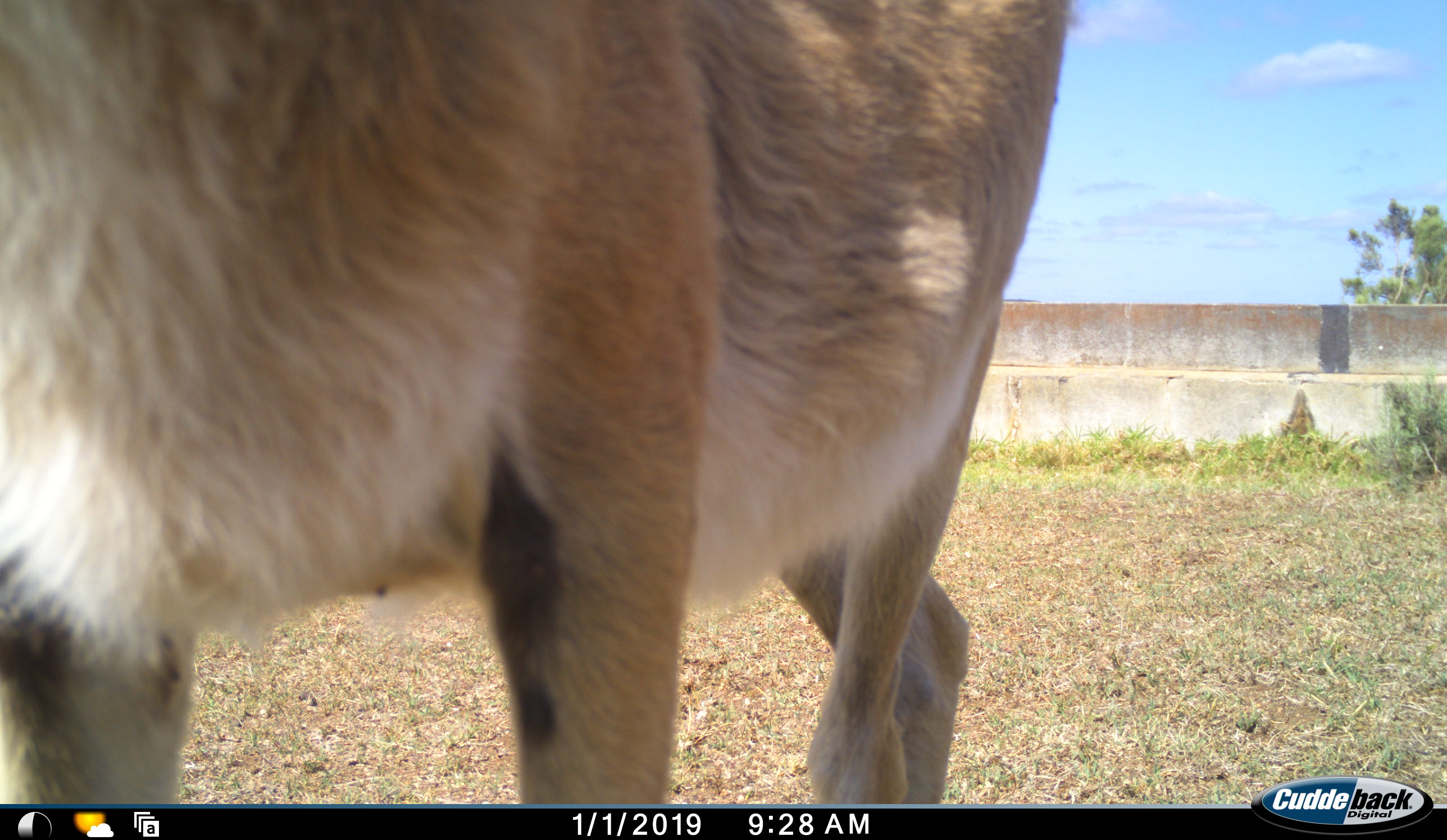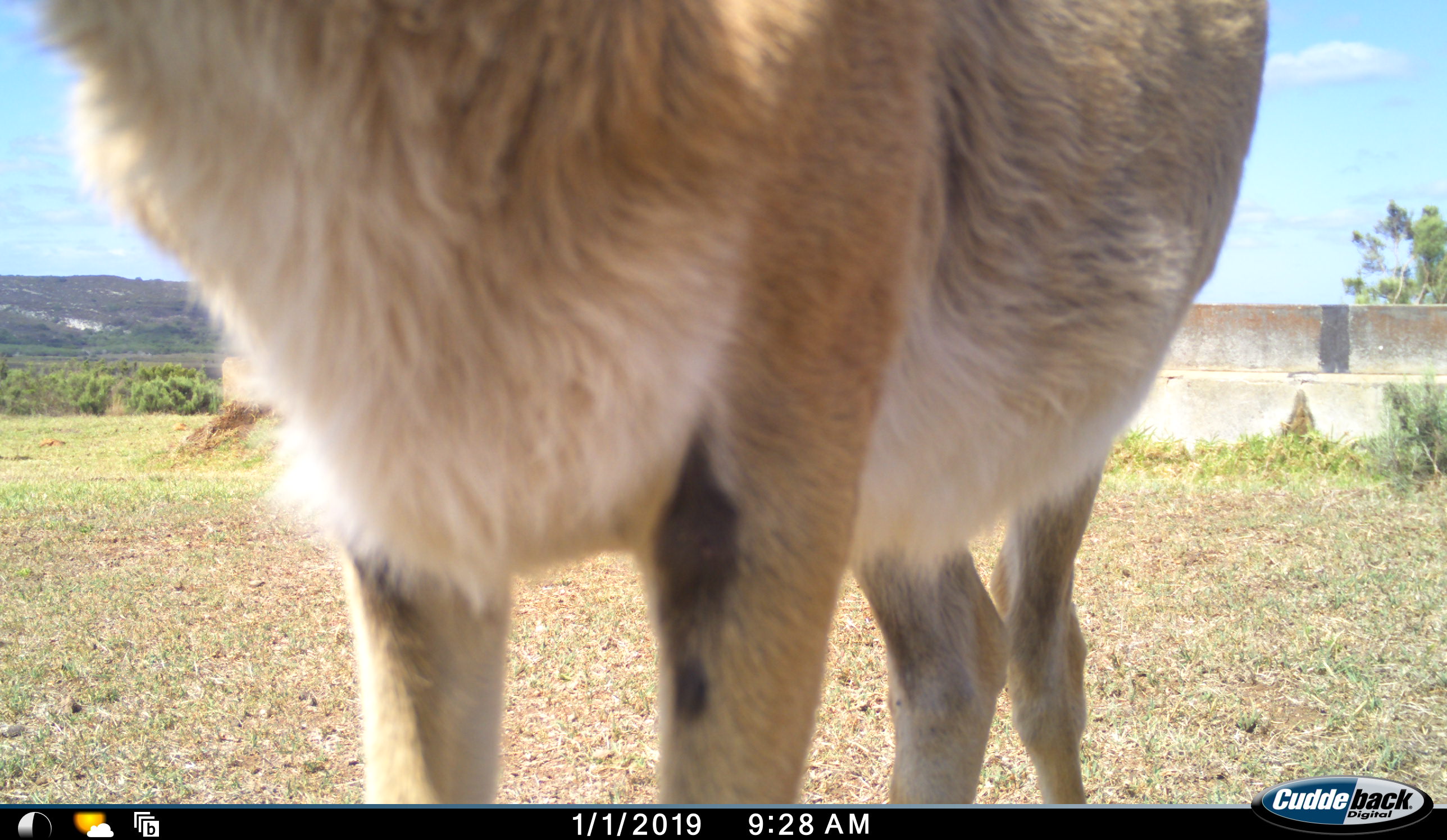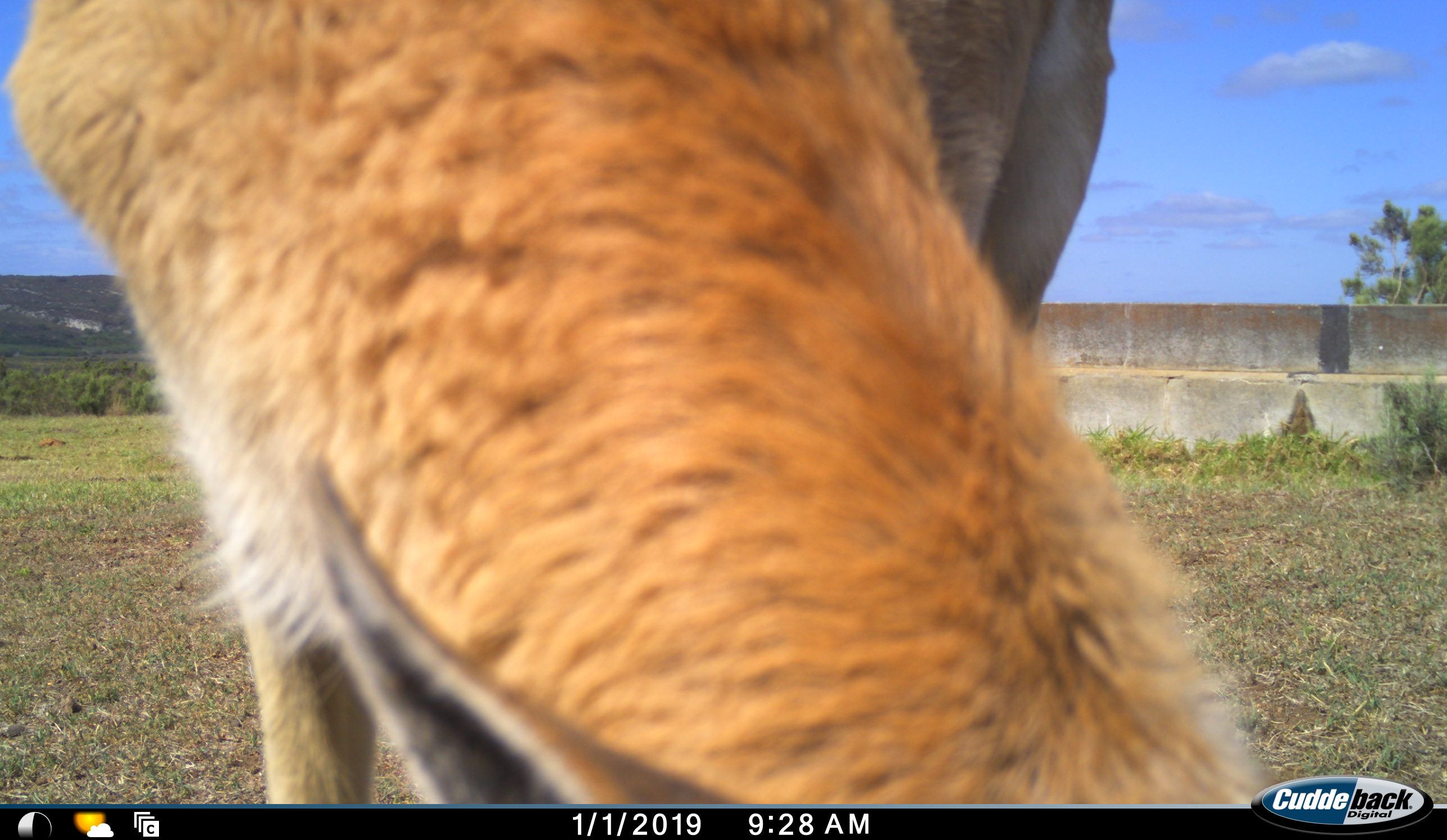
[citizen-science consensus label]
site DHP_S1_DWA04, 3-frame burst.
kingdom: Animalia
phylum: Chordata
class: Mammalia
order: Artiodactyla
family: Bovidae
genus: Damaliscus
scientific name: Damaliscus pygargus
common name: bontebok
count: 1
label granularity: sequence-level